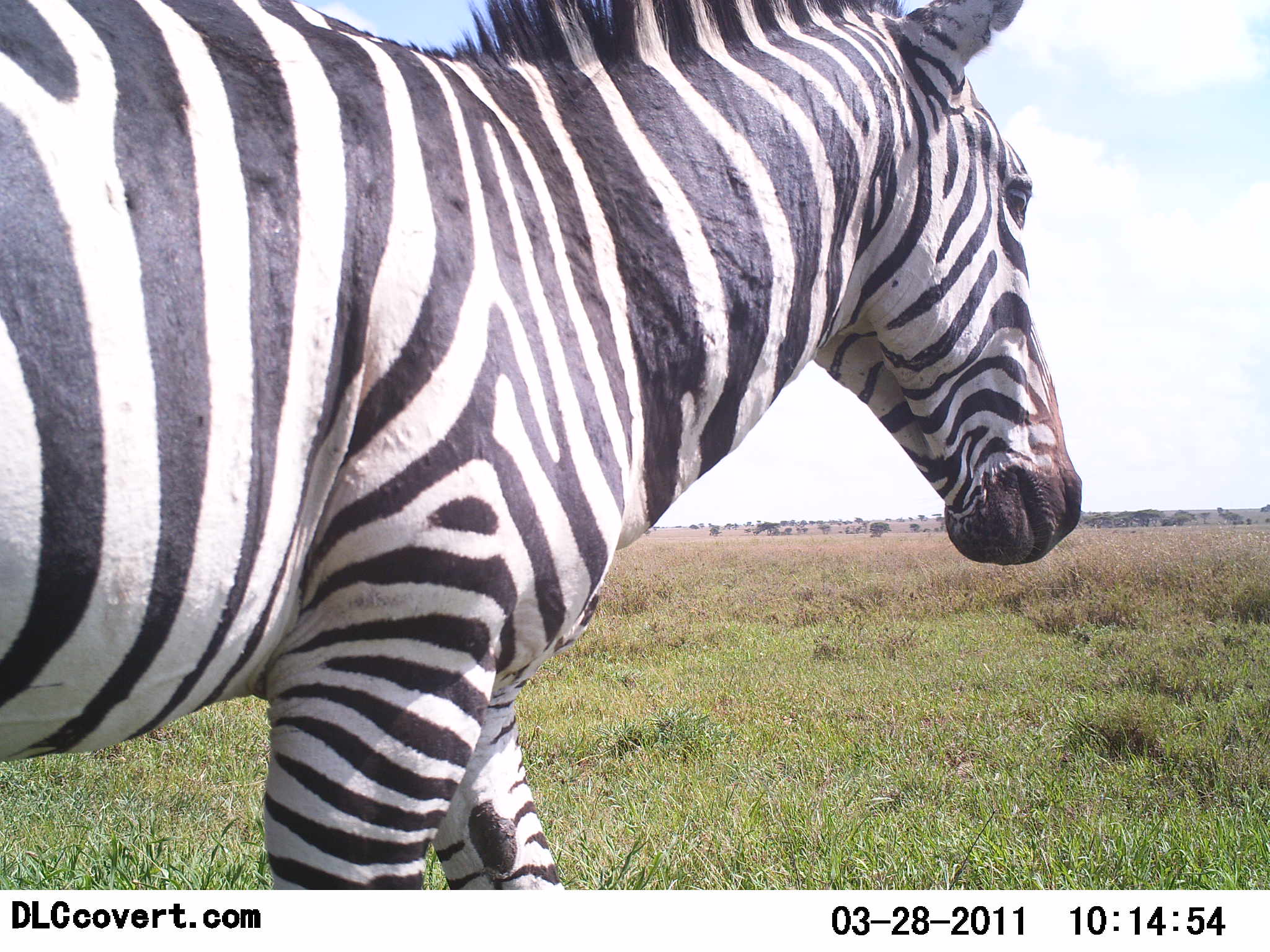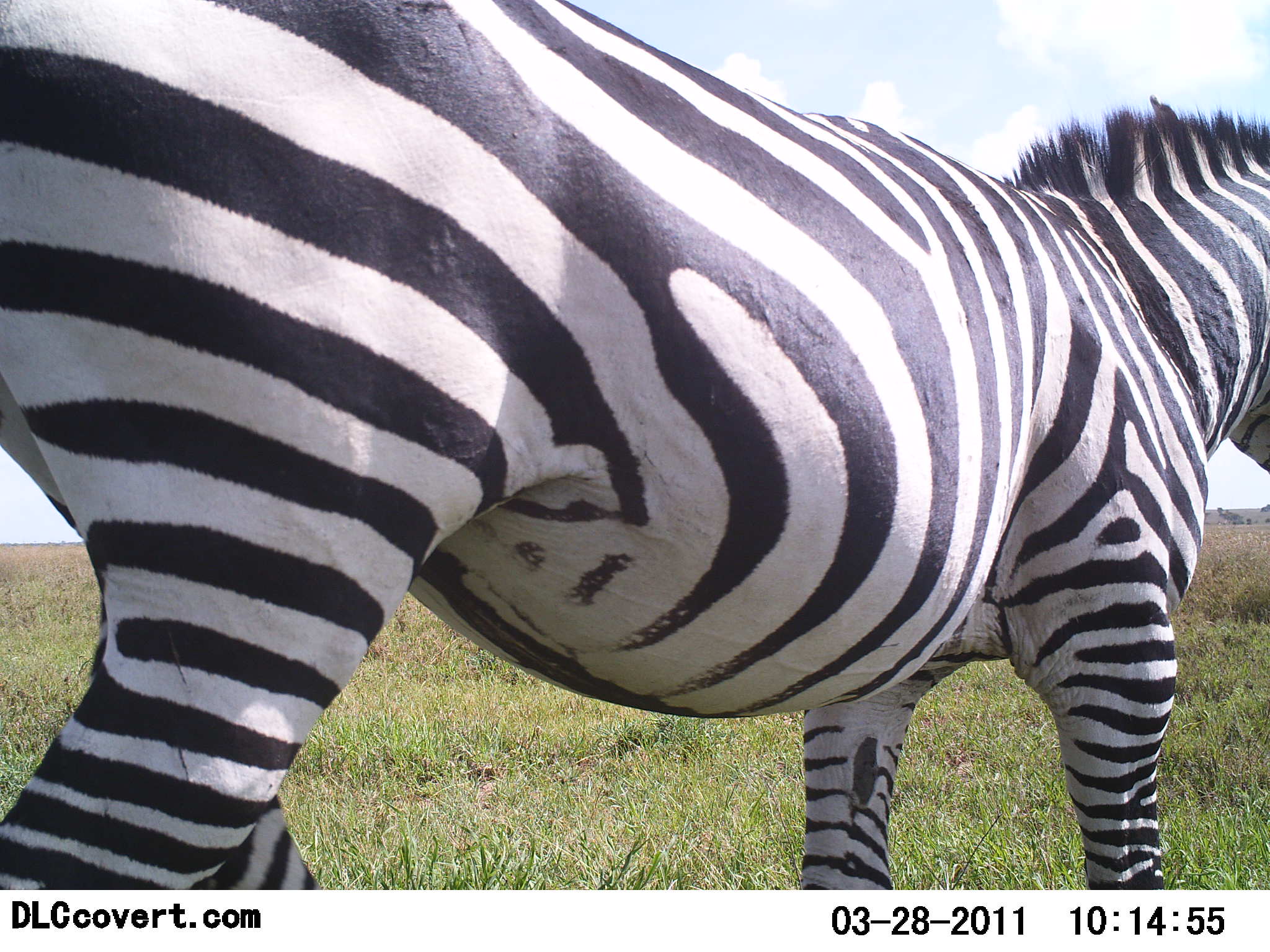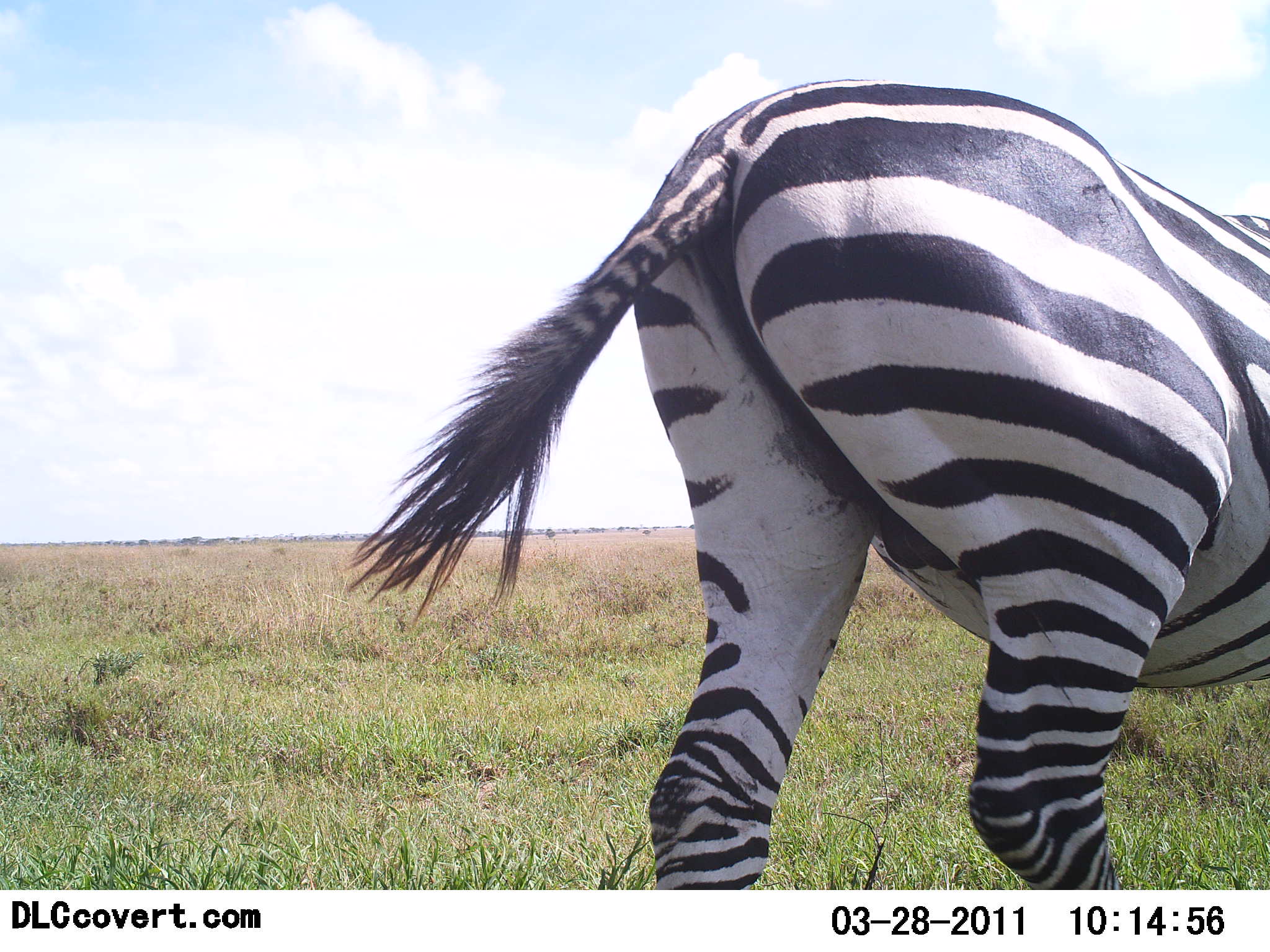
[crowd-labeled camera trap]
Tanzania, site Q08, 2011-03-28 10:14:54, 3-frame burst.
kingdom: Animalia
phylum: Chordata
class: Mammalia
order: Perissodactyla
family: Equidae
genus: Equus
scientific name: Equus quagga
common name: plains zebra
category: zebra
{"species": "zebra (plains zebra) (Equus quagga)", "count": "1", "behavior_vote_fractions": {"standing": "10%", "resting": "0%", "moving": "90%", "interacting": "0%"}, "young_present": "0%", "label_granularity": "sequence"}